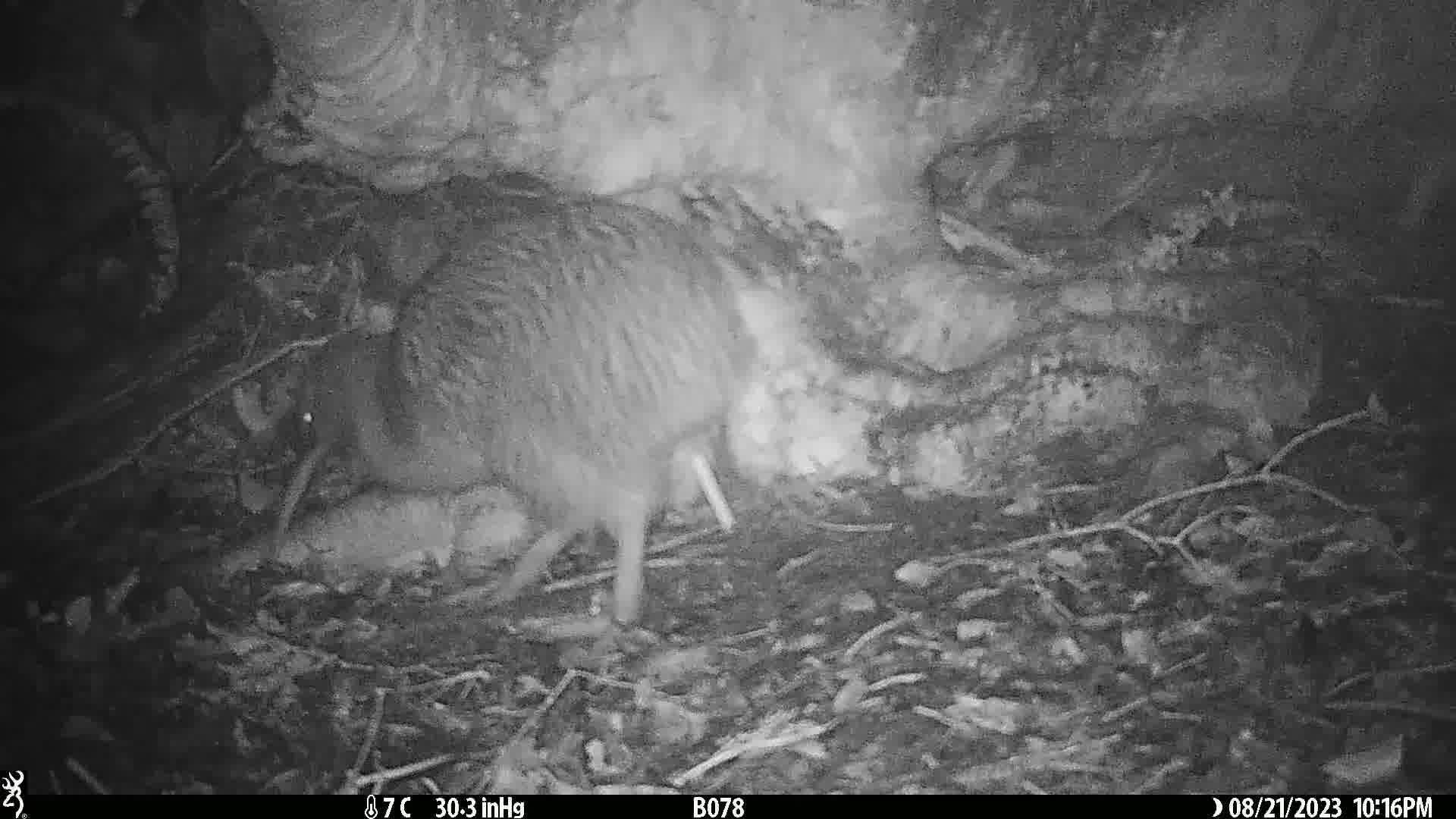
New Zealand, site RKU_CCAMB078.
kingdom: Animalia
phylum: Chordata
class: Aves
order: Apterygiformes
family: Apterygidae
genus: Apteryx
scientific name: Apteryx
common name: kiwi